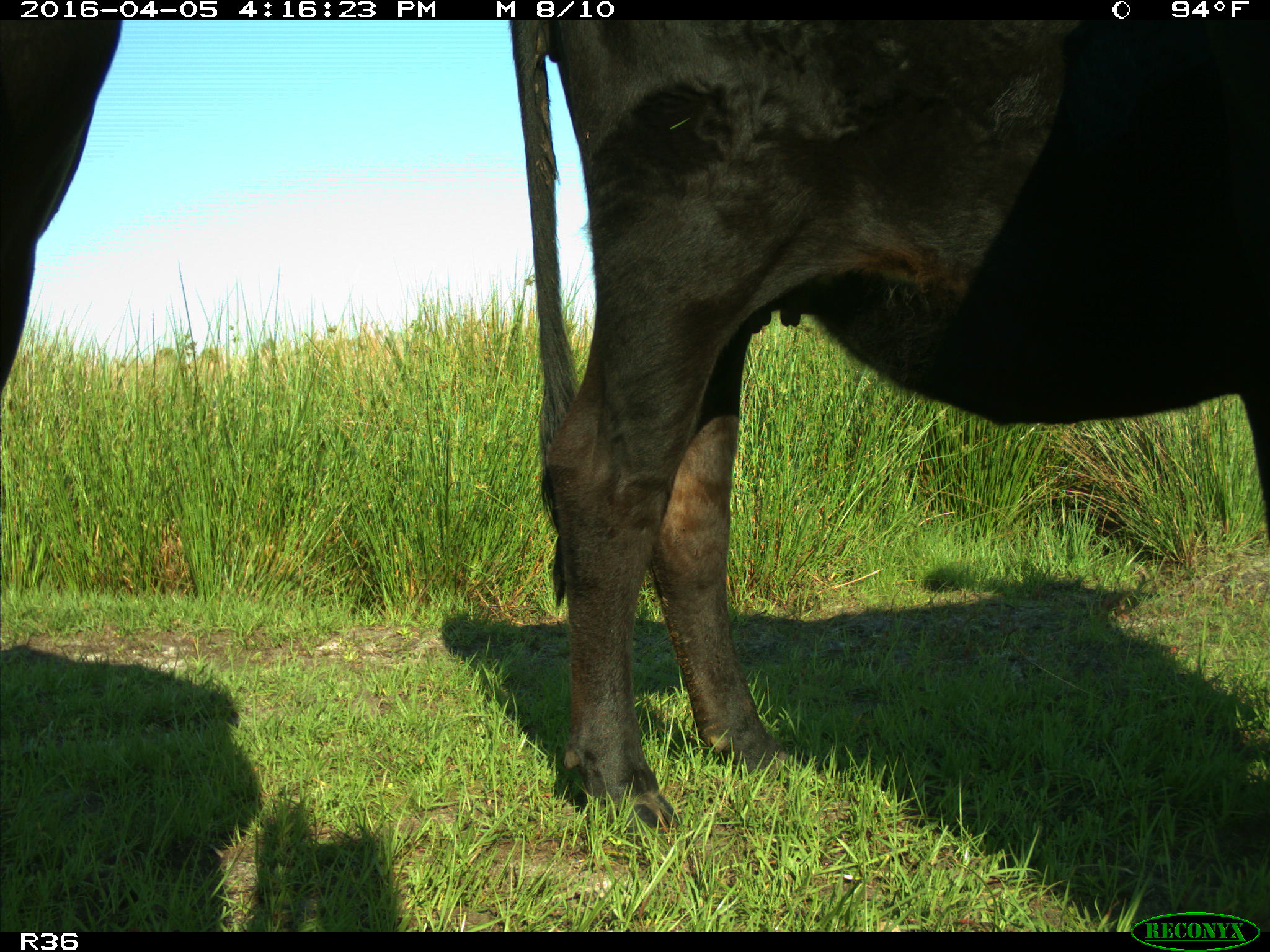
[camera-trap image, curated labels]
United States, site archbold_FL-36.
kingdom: Animalia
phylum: Chordata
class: Mammalia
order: Artiodactyla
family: Bovidae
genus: Bos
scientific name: Bos taurus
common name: domestic cow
Bos taurus (domestic cow).